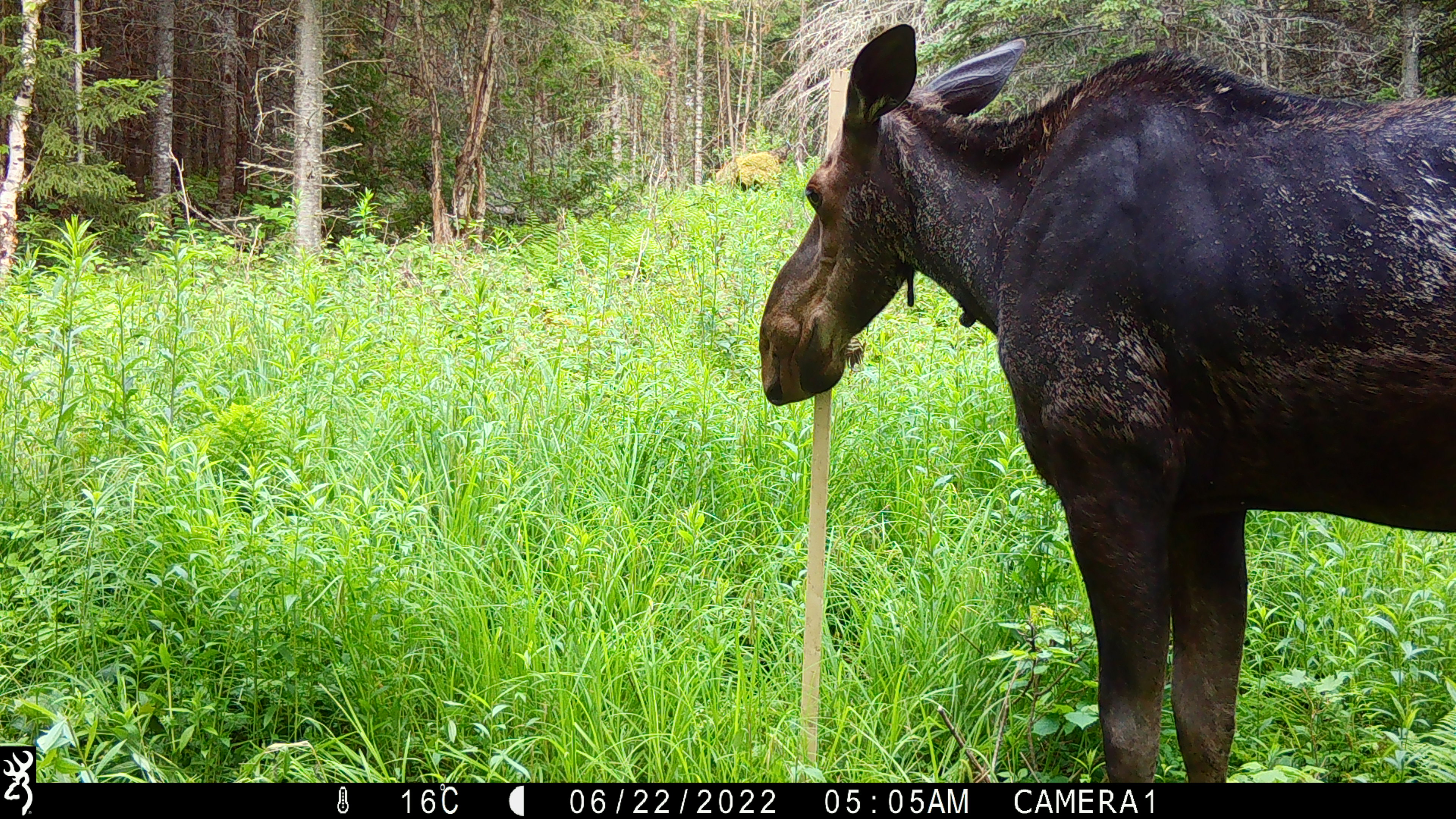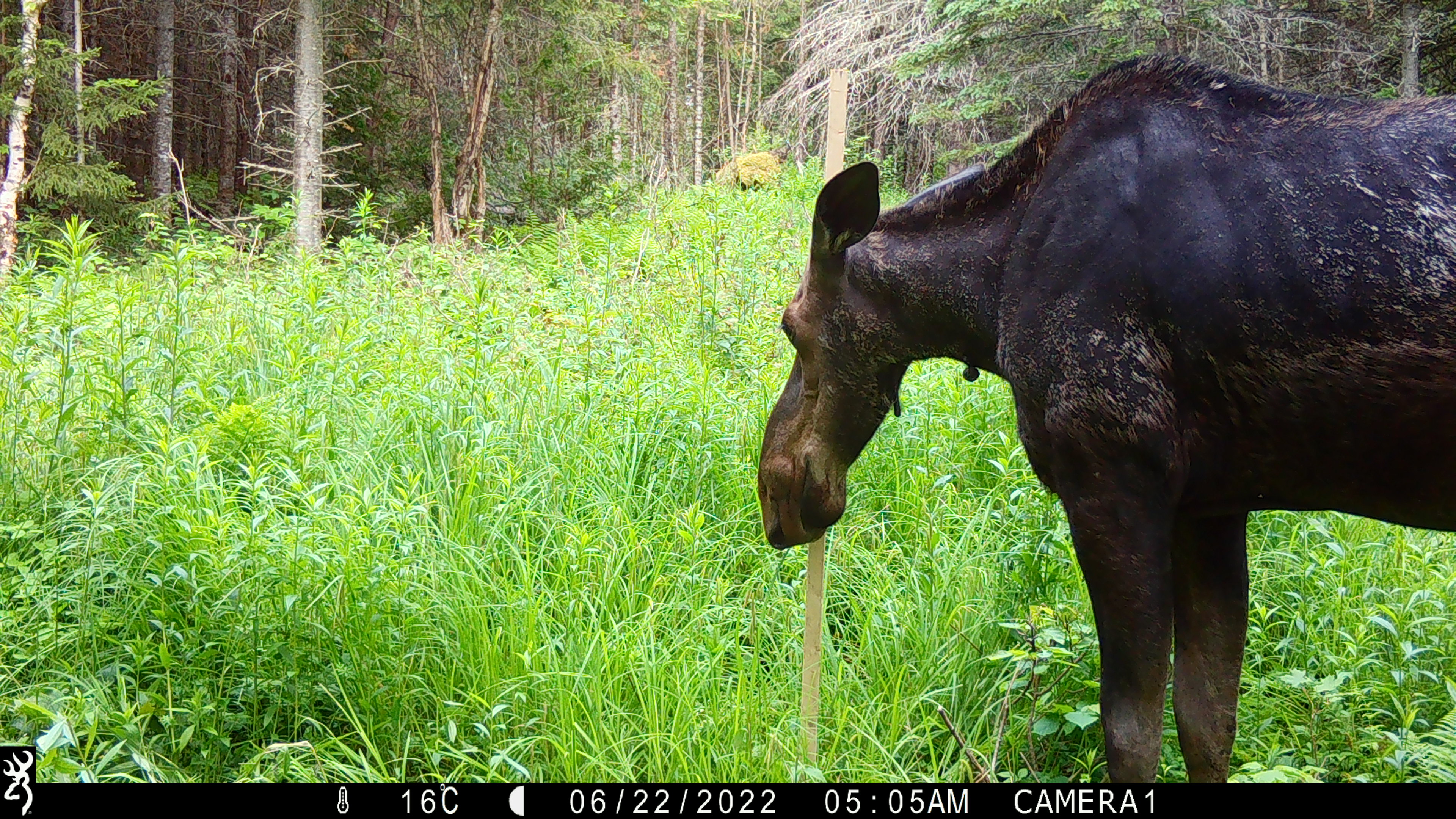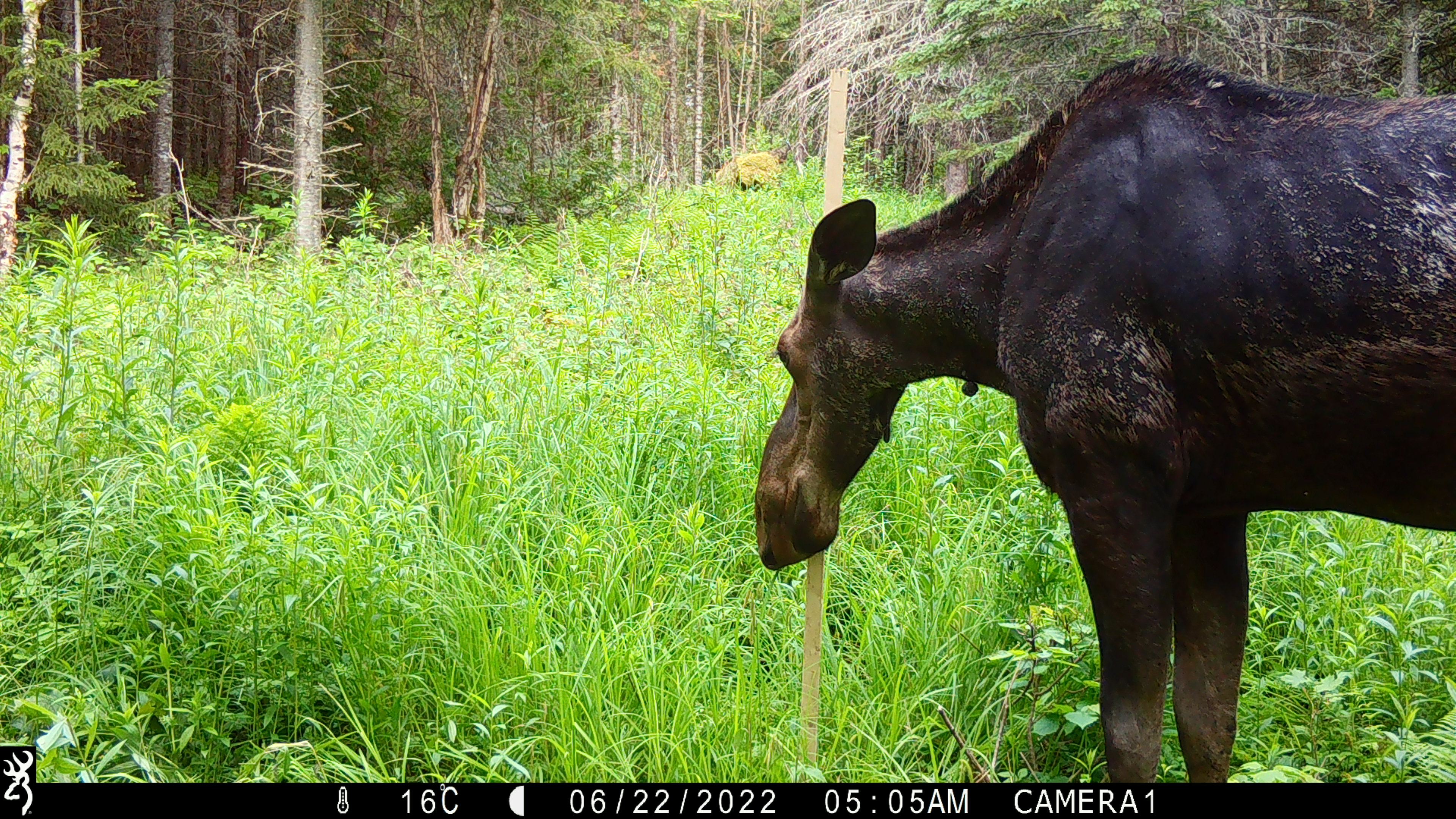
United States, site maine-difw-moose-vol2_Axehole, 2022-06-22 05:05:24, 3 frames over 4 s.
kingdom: Animalia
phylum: Chordata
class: Mammalia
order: Artiodactyla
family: Cervidae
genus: Alces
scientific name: Alces alces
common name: moose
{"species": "moose (Alces alces)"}